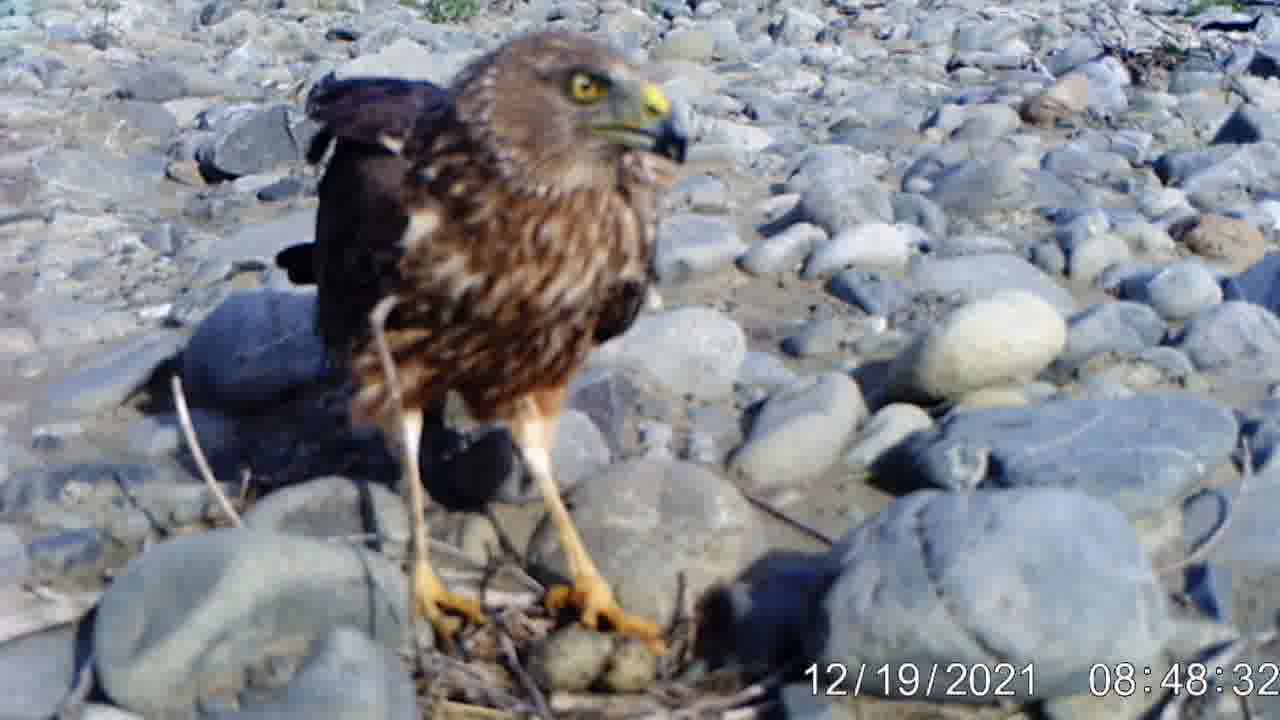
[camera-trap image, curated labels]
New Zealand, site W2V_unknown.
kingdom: Animalia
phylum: Chordata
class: Aves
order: Accipitriformes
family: Accipitridae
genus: Circus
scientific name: Circus approximans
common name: swamp harrier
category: harrier